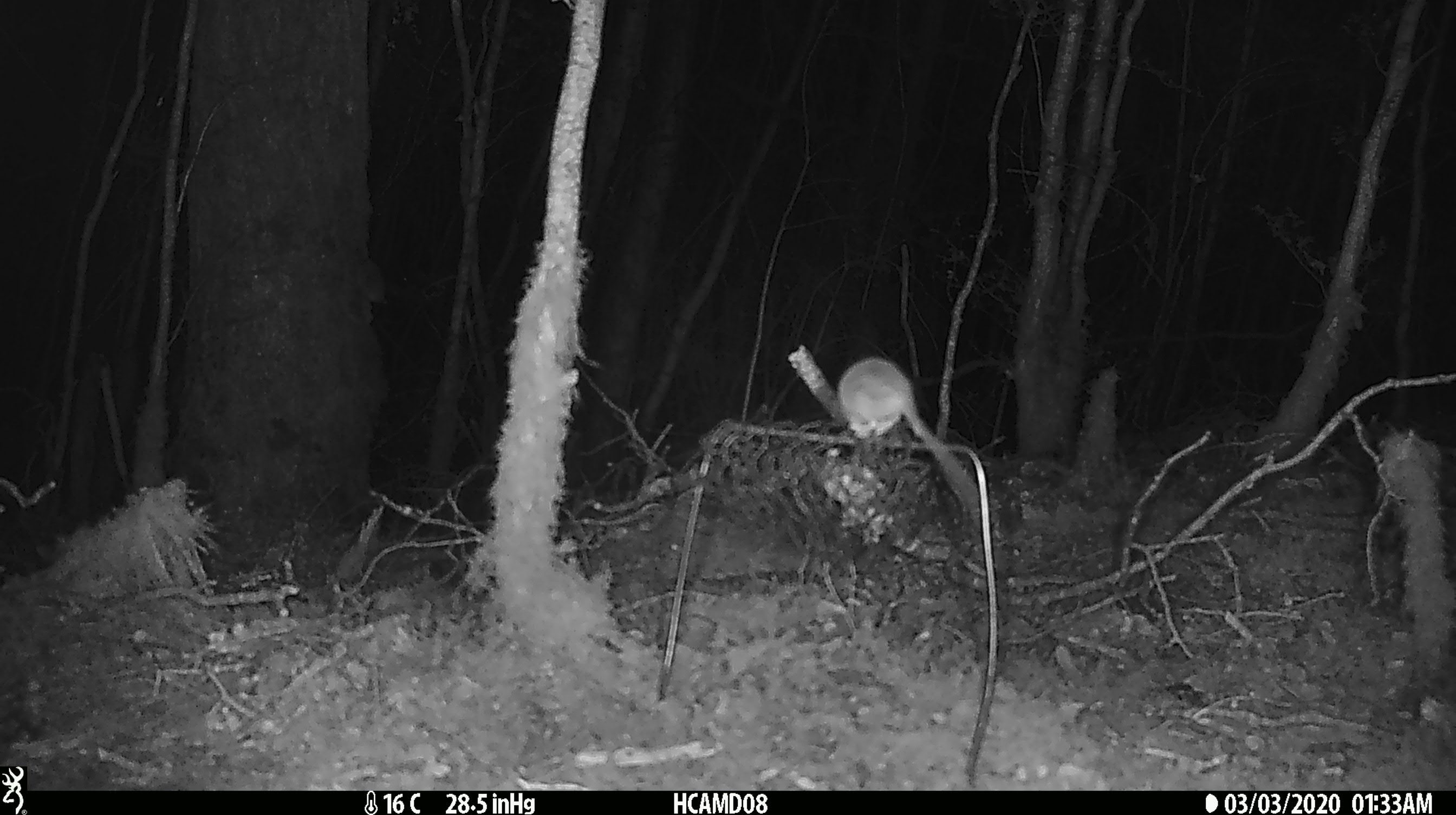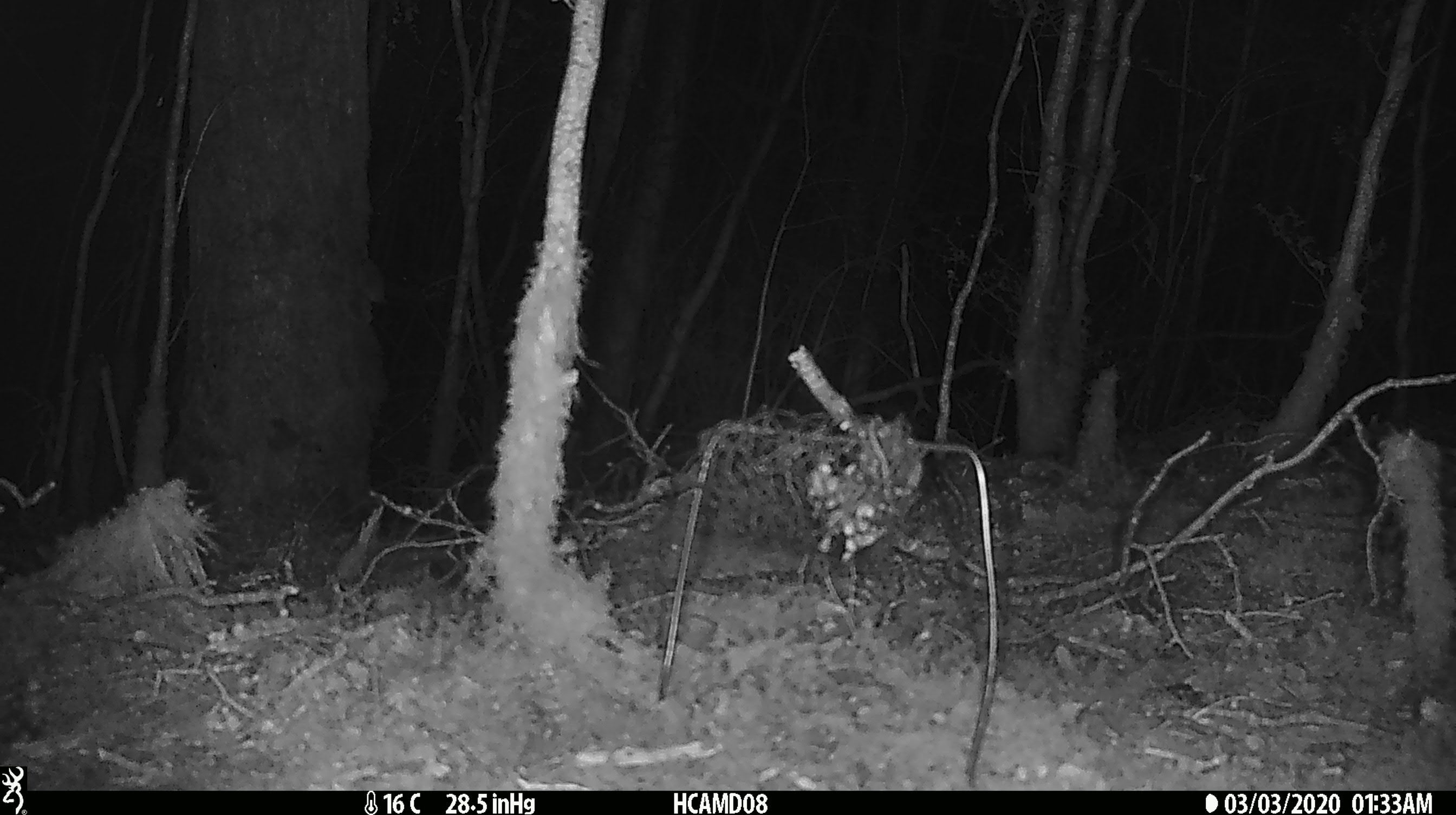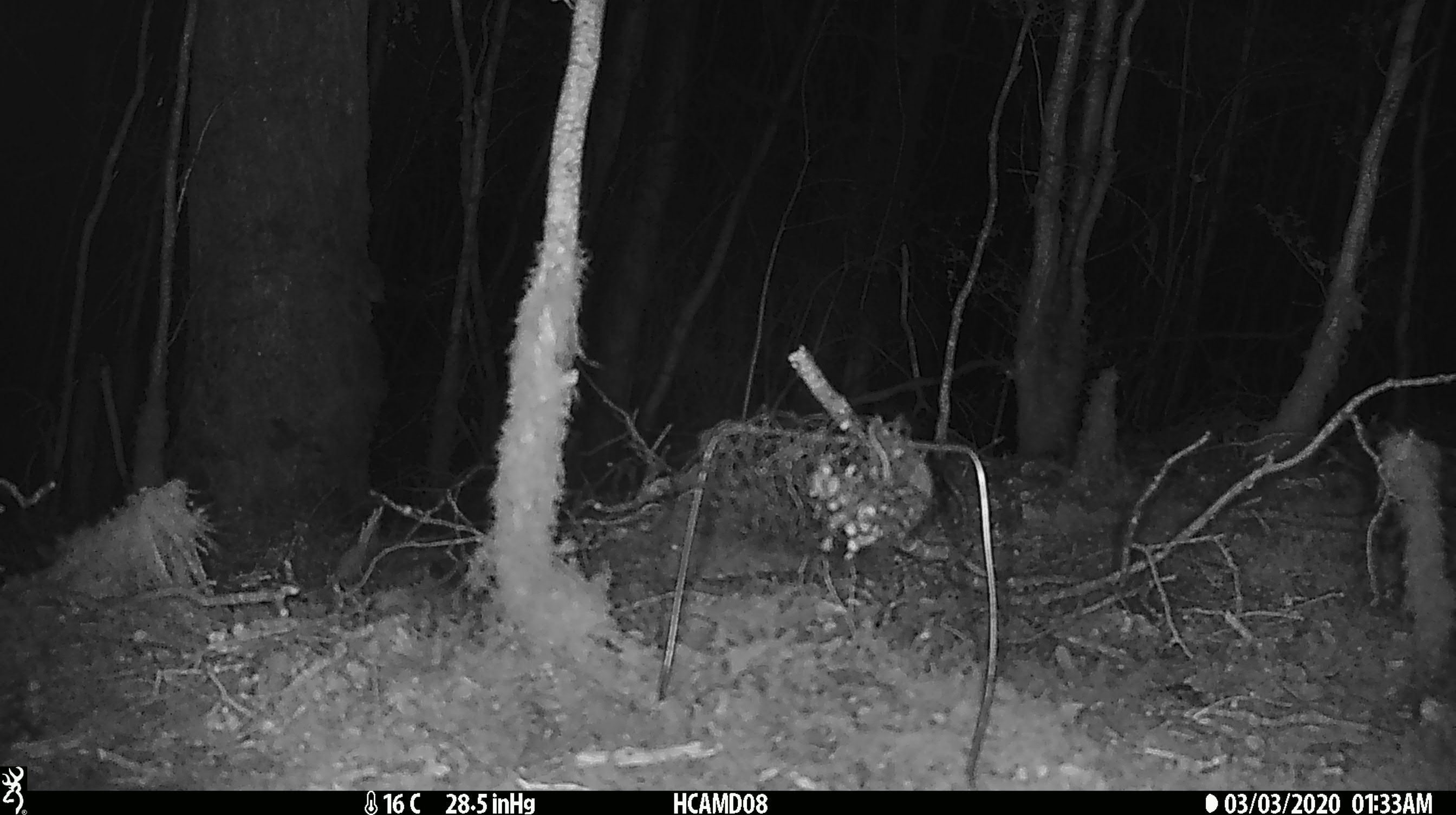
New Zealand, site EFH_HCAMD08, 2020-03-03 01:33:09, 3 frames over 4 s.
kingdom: Animalia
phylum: Chordata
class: Mammalia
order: Rodentia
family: Muridae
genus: Mus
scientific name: Mus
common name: mouse